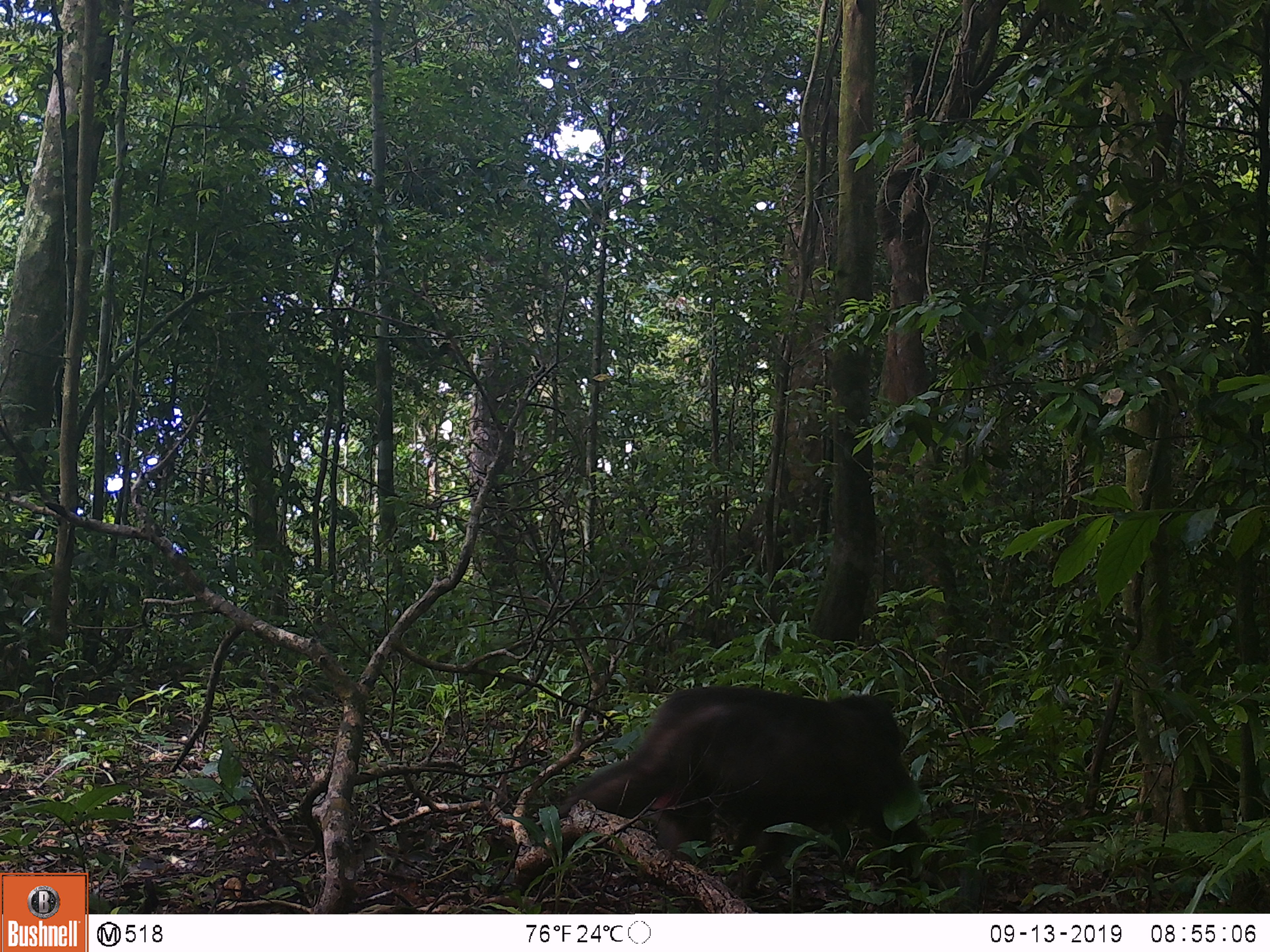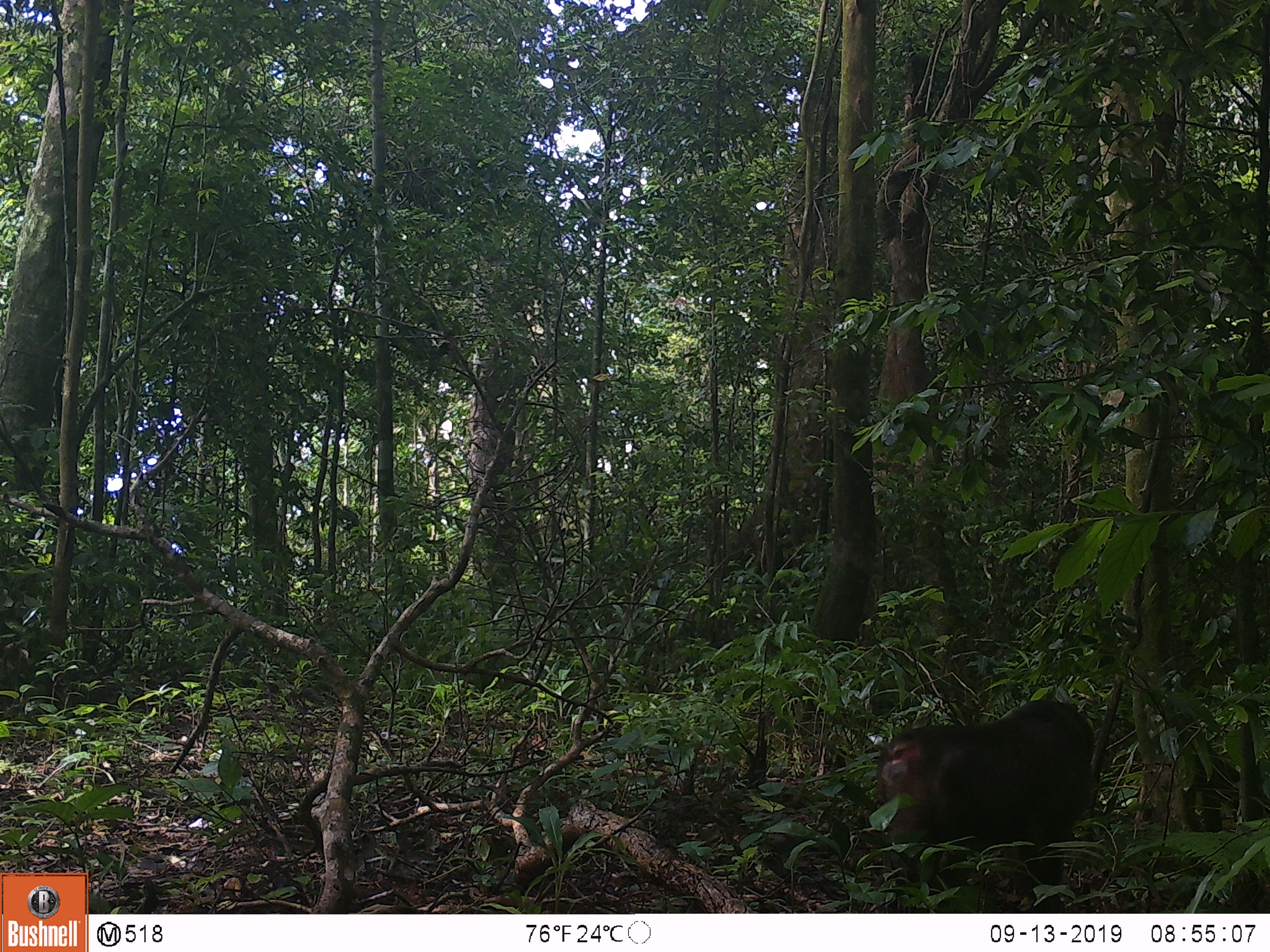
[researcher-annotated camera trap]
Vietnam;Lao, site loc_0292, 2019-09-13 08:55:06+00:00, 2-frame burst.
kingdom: Animalia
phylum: Chordata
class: Mammalia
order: Primates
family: Cercopithecidae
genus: Macaca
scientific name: Macaca arctoides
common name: stump-tailed macaque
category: stump tailed macaque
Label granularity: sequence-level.